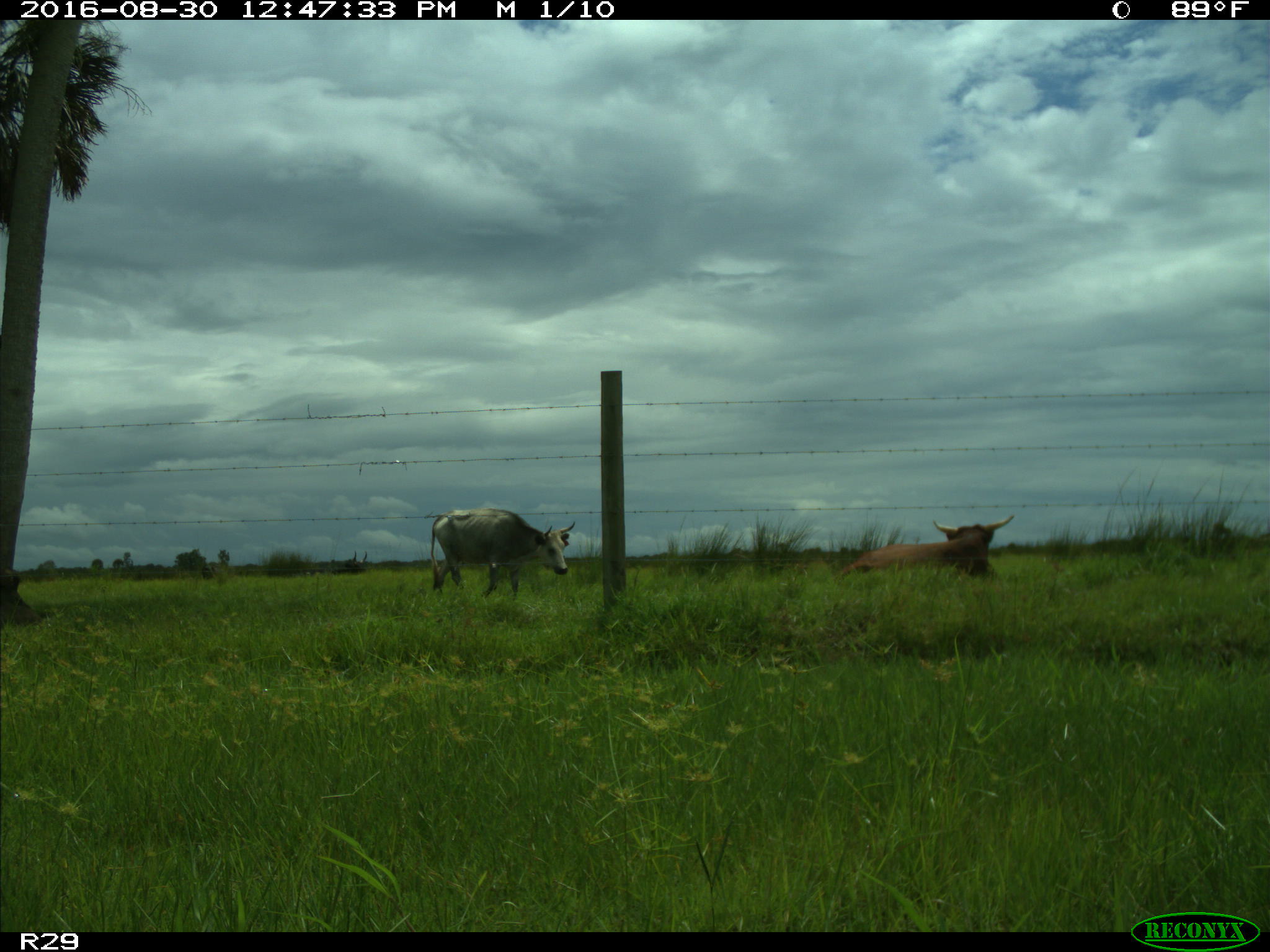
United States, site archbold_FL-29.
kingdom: Animalia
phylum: Chordata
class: Mammalia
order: Artiodactyla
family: Bovidae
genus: Bos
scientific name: Bos taurus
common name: domestic cow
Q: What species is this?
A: Bos taurus (domestic cow).